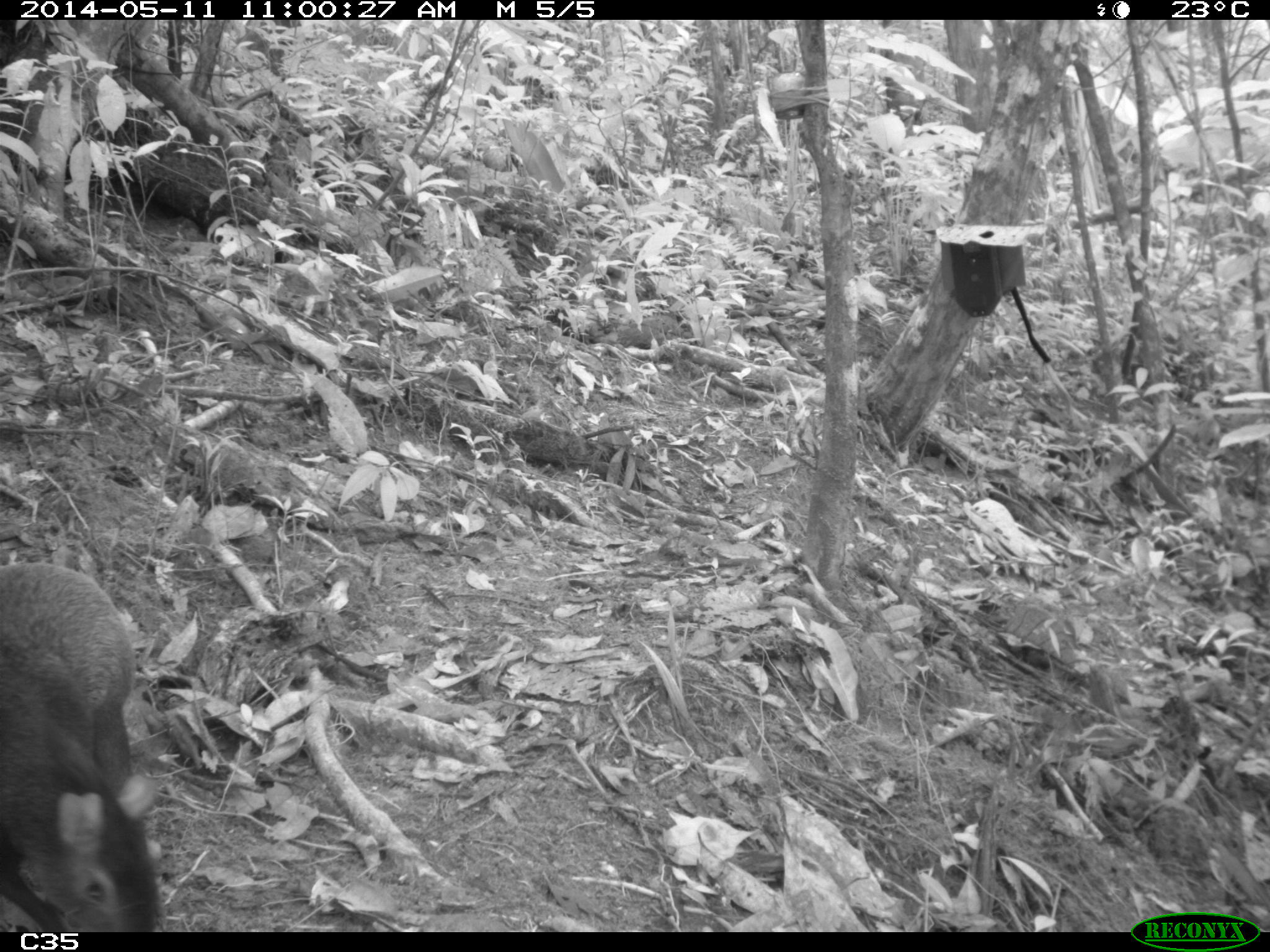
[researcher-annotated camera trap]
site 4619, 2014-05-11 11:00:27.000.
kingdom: Animalia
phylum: Chordata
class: Mammalia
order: Rodentia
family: Dasyproctidae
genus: Dasyprocta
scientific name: Dasyprocta leporina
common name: red-rumped agouti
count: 1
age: adult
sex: male